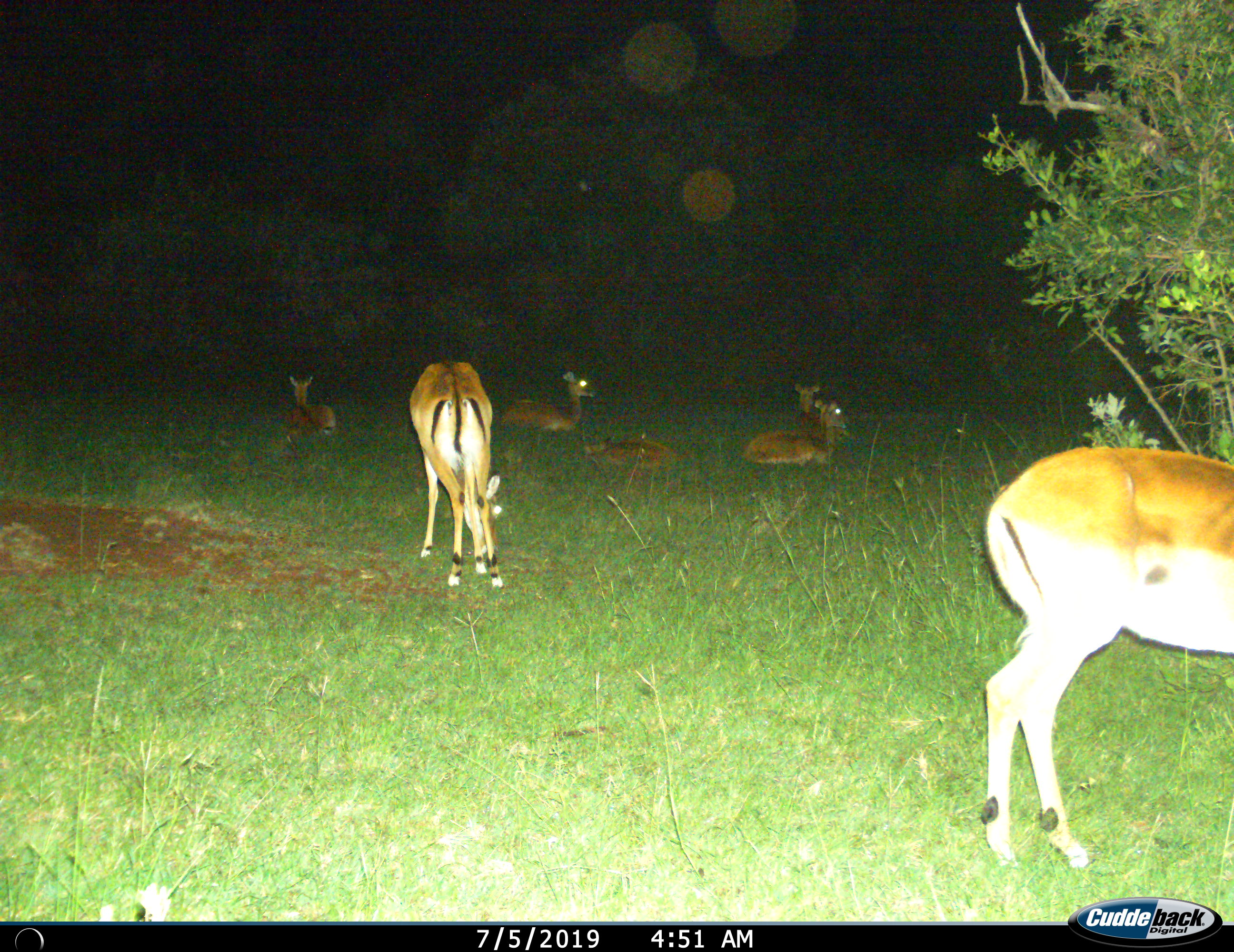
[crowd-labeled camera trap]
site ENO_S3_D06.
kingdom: Animalia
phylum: Chordata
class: Mammalia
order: Artiodactyla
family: Bovidae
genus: Aepyceros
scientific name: Aepyceros melampus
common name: impala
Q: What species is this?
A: Impala (Aepyceros melampus).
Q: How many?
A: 7.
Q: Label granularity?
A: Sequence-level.